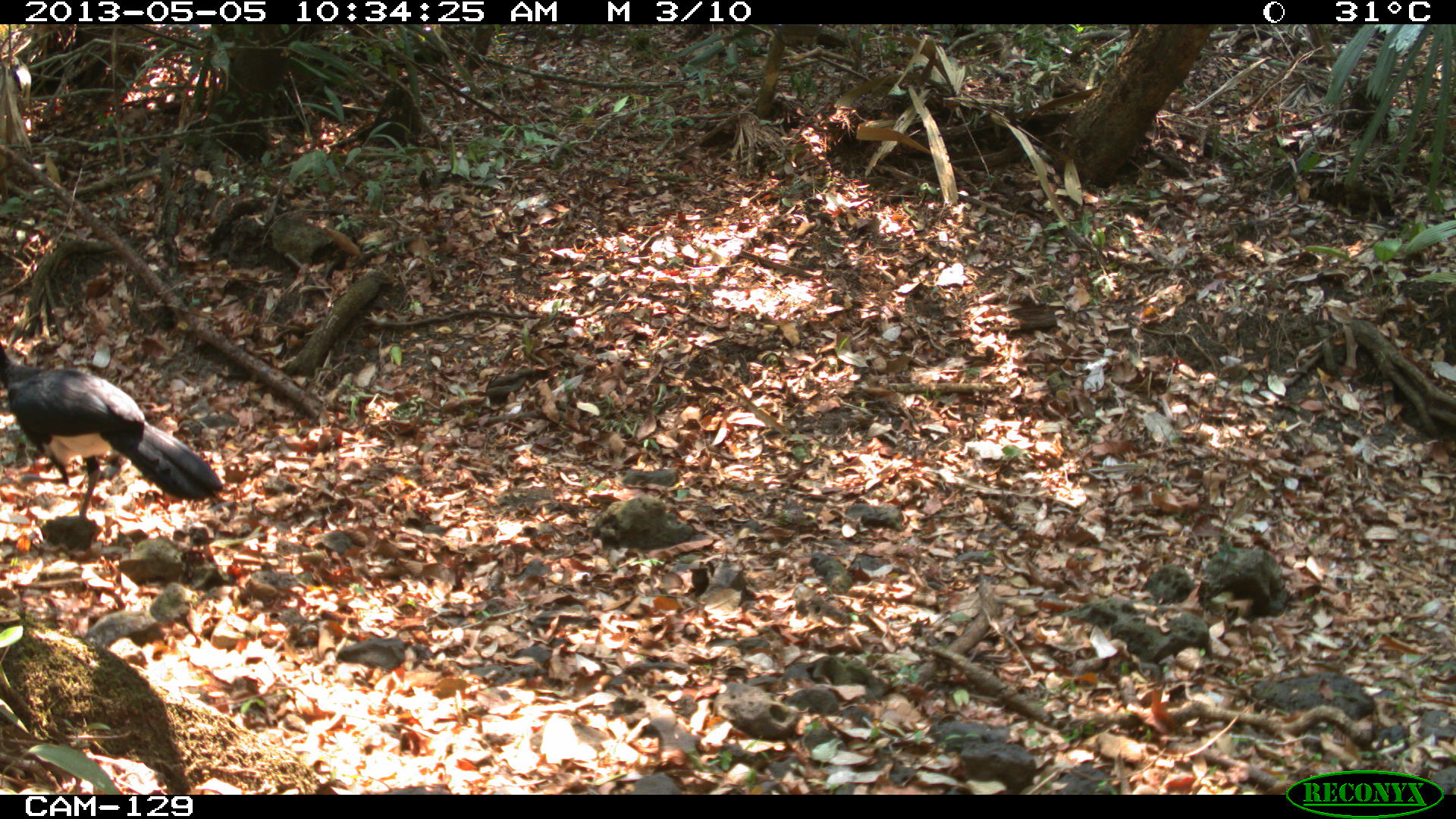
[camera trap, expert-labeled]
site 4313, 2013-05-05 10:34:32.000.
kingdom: Animalia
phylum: Chordata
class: Aves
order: Galliformes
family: Cracidae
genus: Crax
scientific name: Crax rubra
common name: great curassow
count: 2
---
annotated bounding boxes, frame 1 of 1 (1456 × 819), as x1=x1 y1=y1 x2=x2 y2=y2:
crax rubra: x1=0 y1=337 x2=225 y2=519